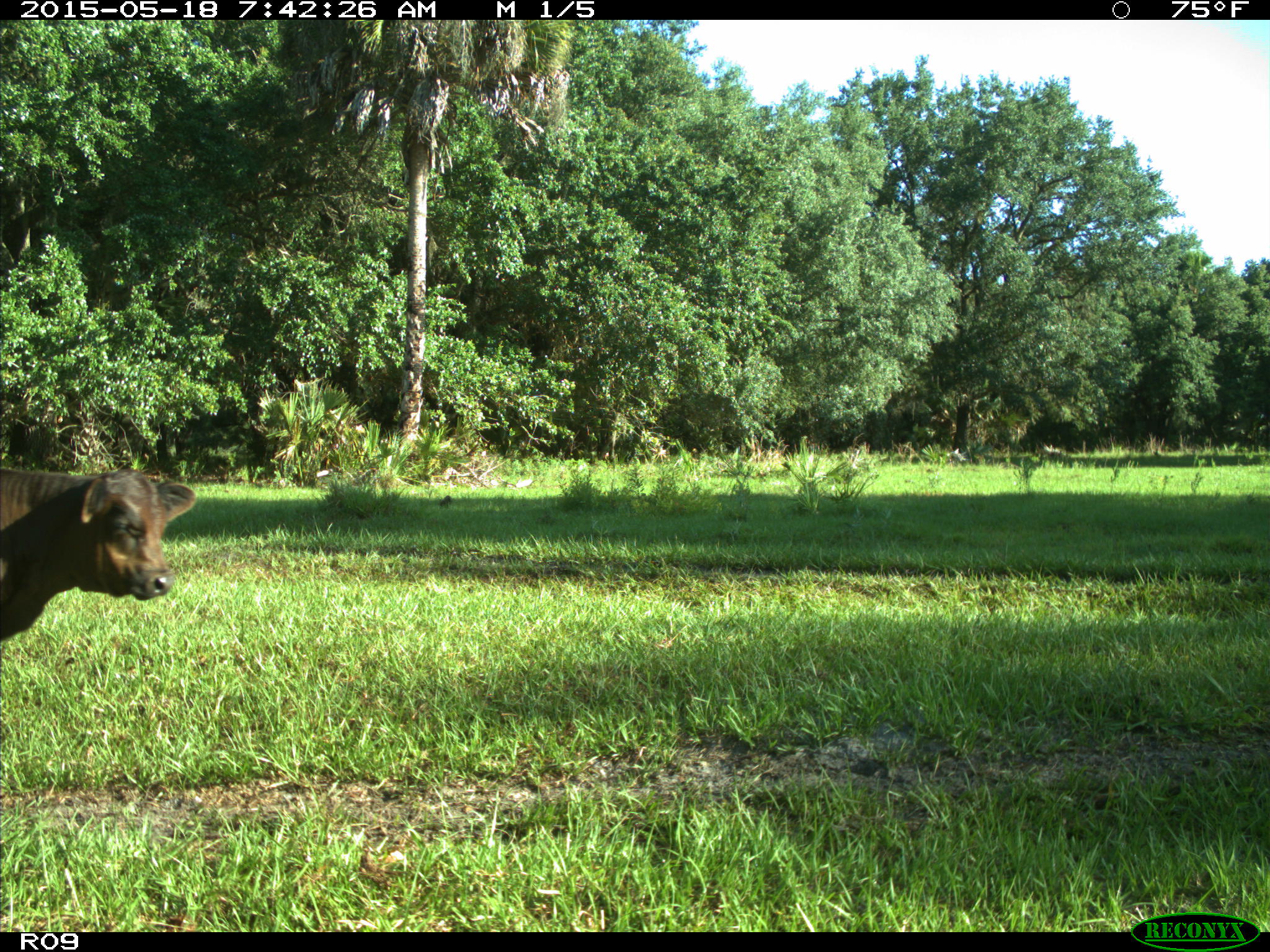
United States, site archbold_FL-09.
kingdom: Animalia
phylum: Chordata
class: Mammalia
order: Artiodactyla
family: Bovidae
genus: Bos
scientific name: Bos taurus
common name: domestic cow